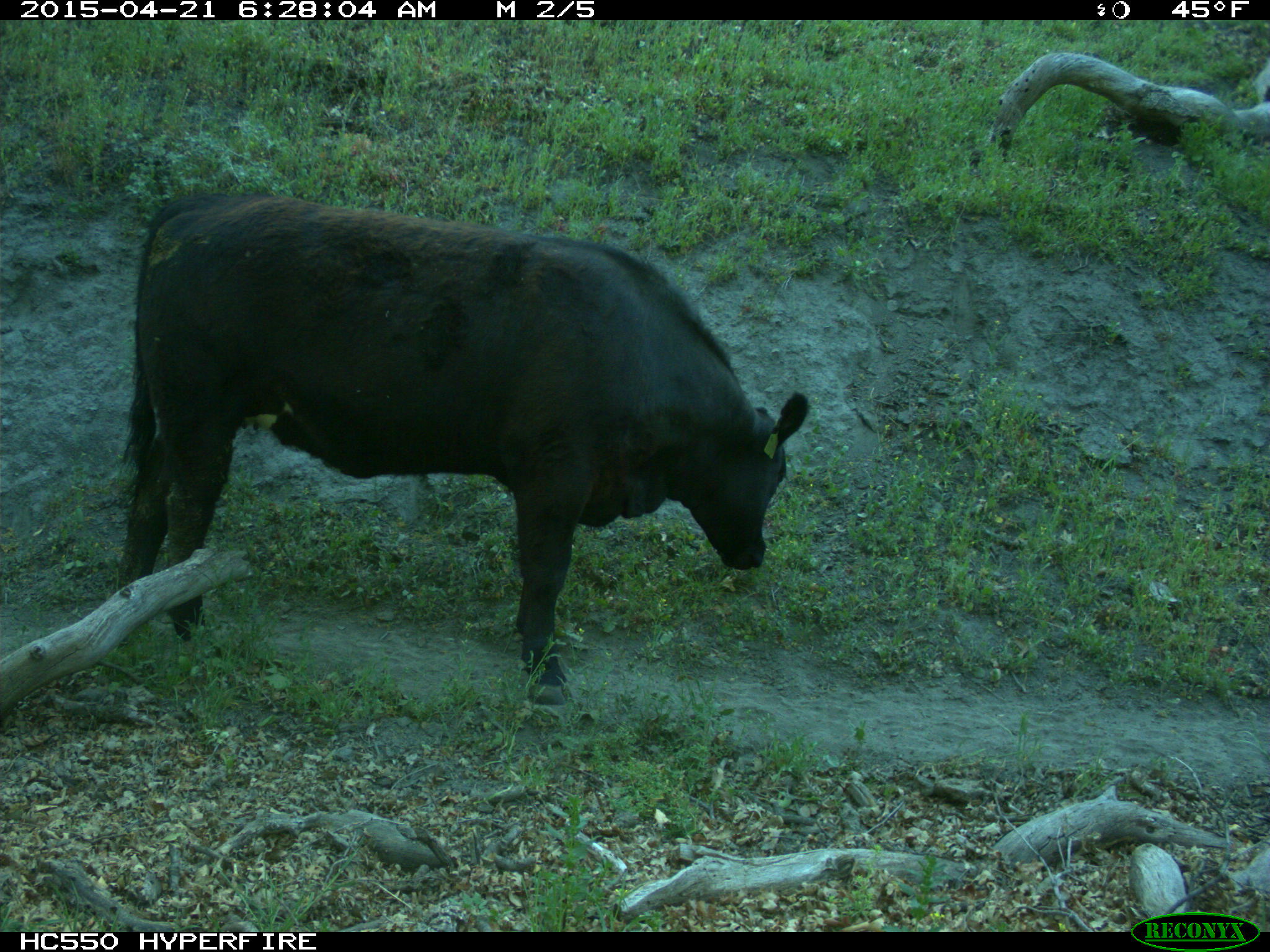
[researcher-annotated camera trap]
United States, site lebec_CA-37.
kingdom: Animalia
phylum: Chordata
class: Mammalia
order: Artiodactyla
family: Bovidae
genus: Bos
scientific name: Bos taurus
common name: domestic cow